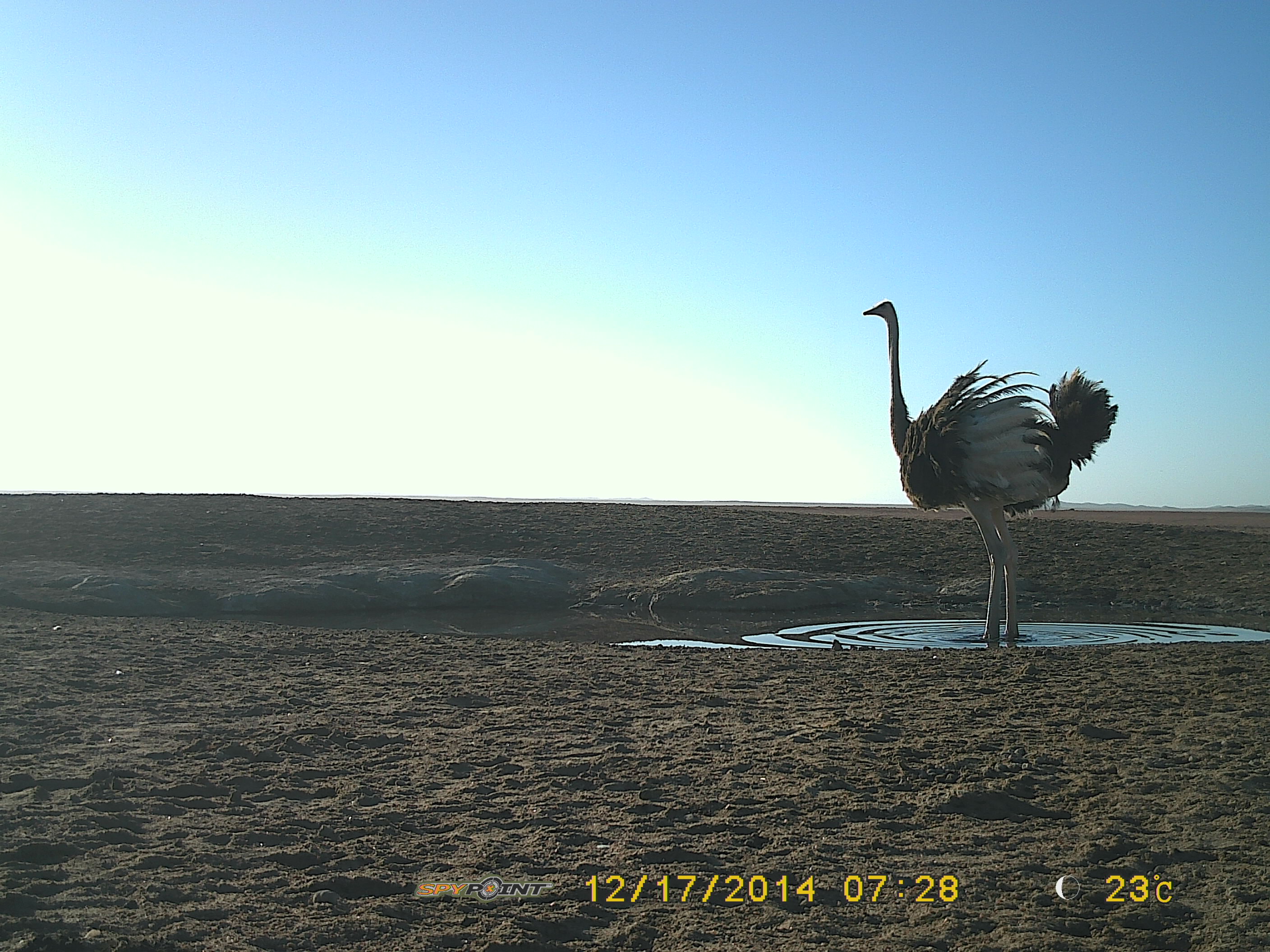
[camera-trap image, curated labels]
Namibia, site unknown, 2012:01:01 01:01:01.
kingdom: Animalia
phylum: Chordata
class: Aves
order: Struthioniformes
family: Struthionidae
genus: Struthio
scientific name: Struthio camelus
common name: common ostrich